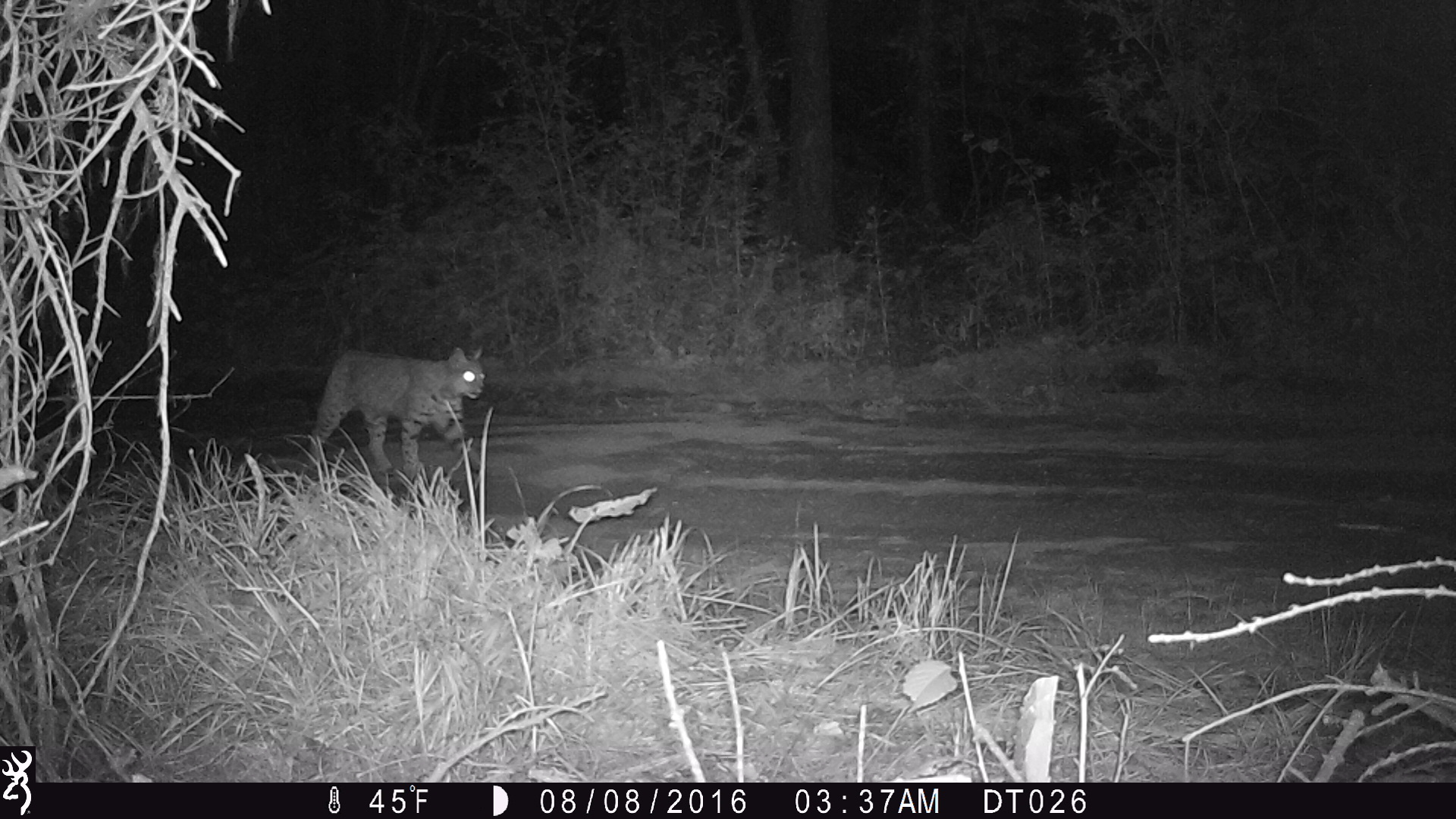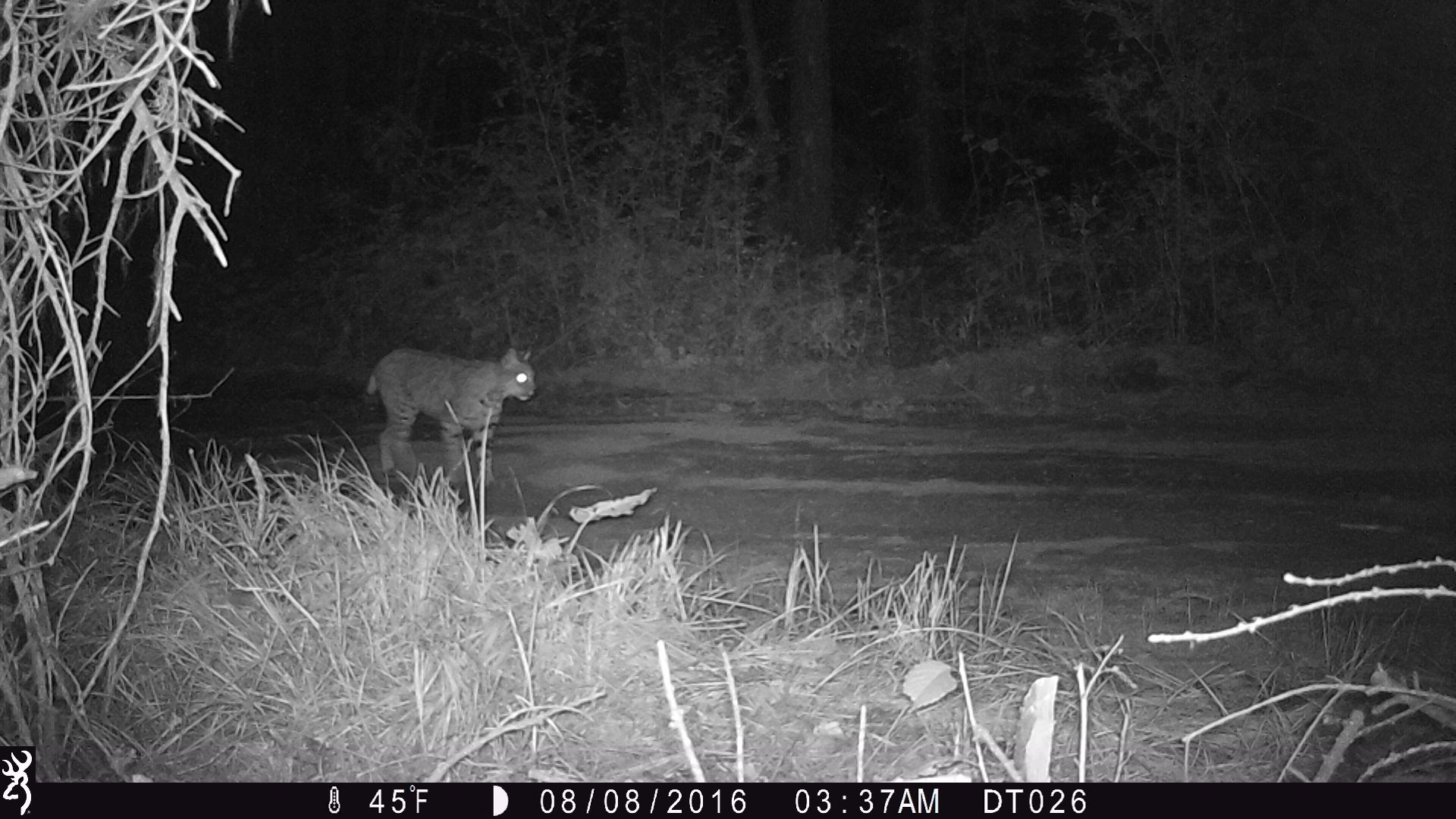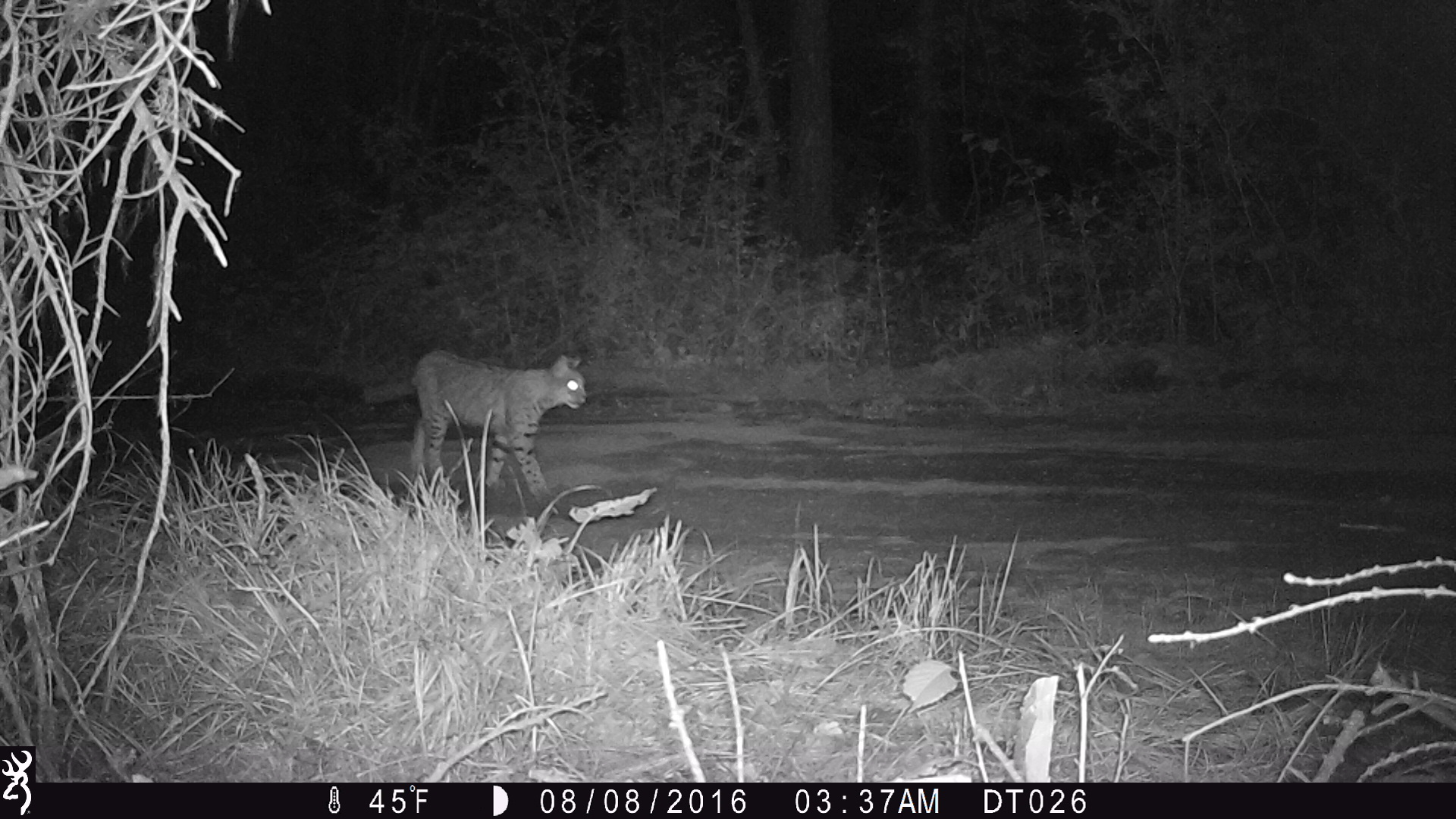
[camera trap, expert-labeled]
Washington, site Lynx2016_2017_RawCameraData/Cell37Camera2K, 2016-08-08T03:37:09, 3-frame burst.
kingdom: Animalia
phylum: Chordata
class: Mammalia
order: Carnivora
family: Felidae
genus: Lynx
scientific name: Lynx rufus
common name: bobcat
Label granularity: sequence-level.